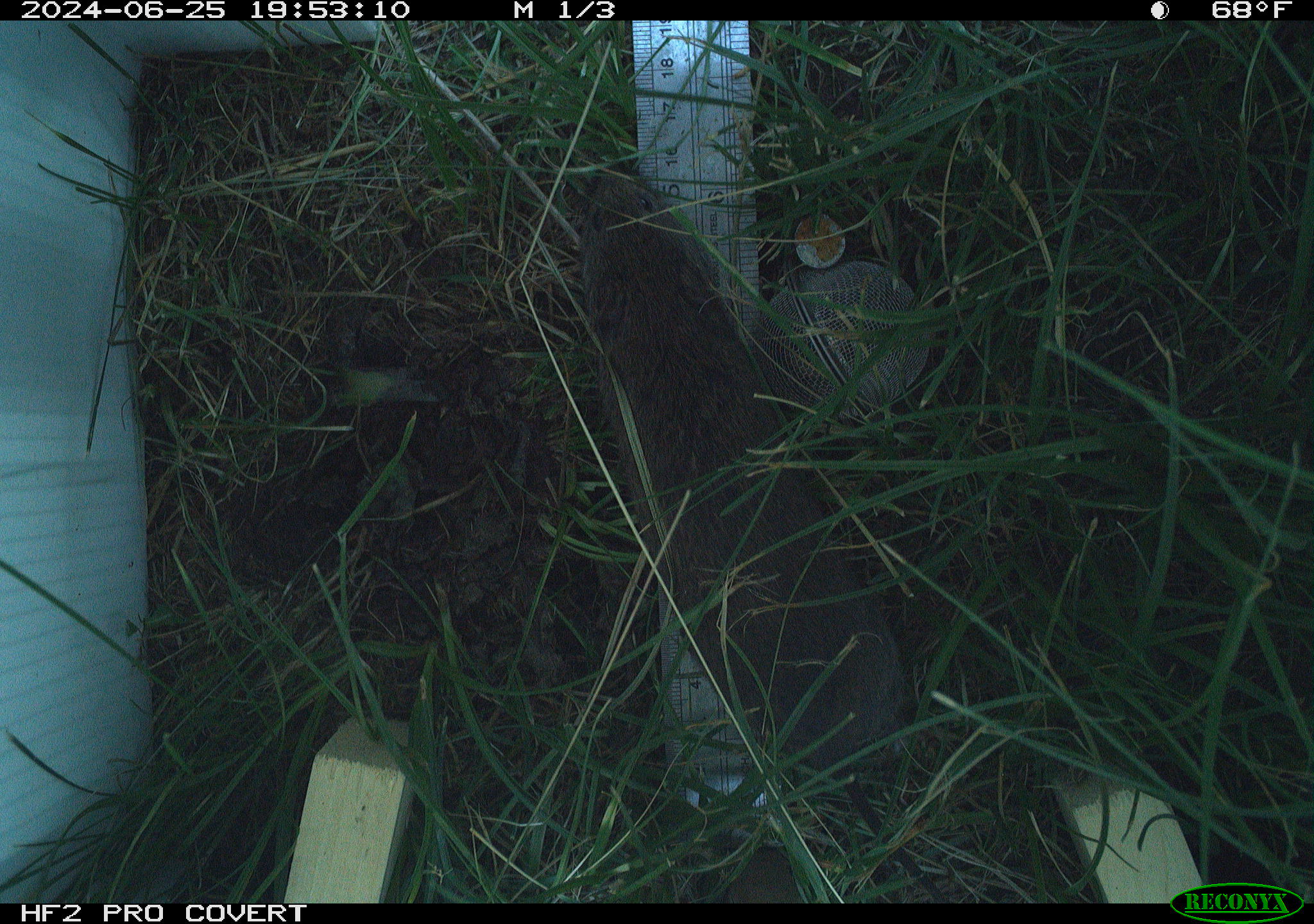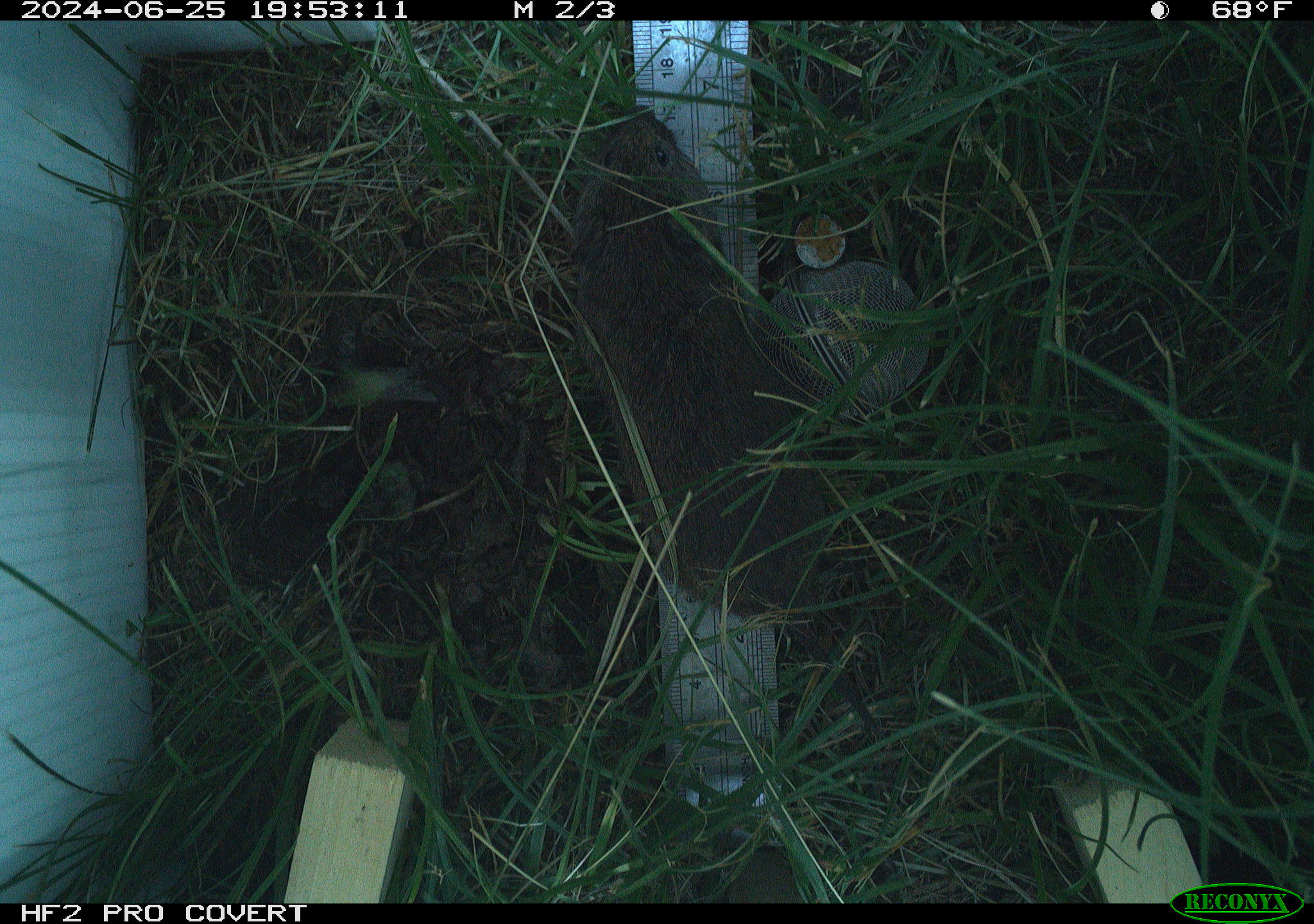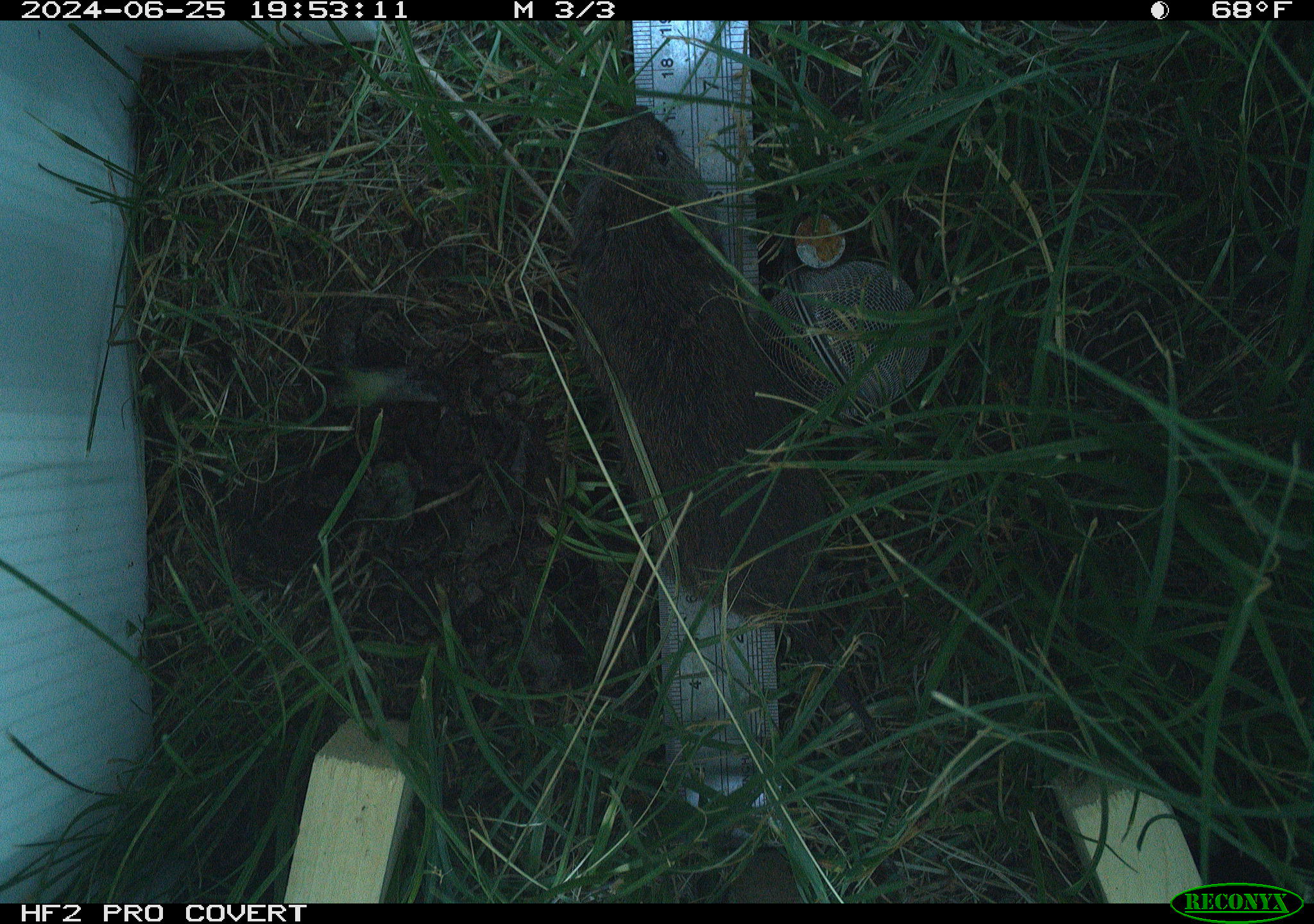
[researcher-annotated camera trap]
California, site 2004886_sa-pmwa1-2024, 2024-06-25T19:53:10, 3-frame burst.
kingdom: Animalia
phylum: Chordata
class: Mammalia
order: Rodentia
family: Cricetidae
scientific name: Arvicolinae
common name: voles, lemmings, and muskrats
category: arvicolinae subfamily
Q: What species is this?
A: Arvicolinae subfamily (voles, lemmings, and muskrats) (Arvicolinae).